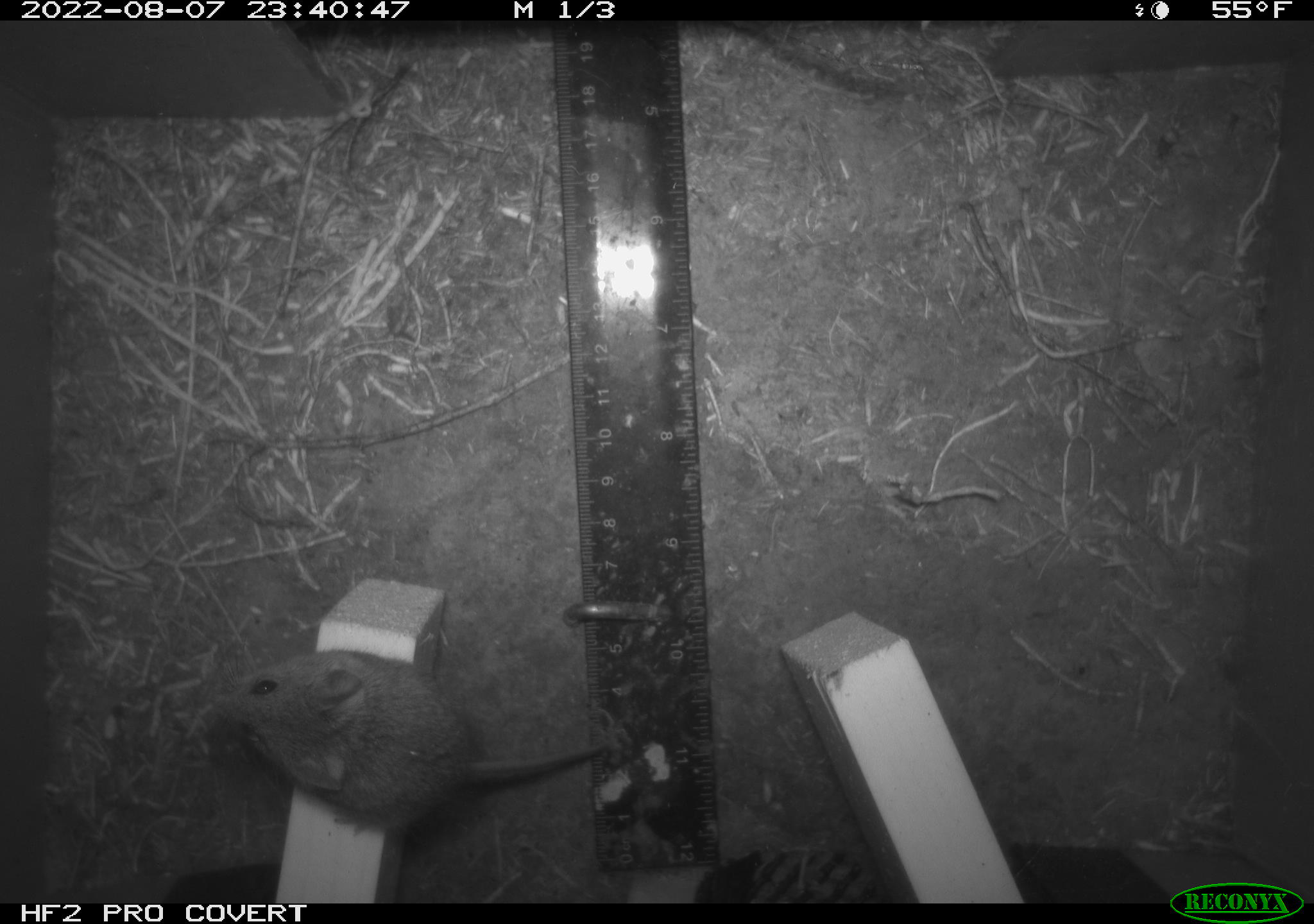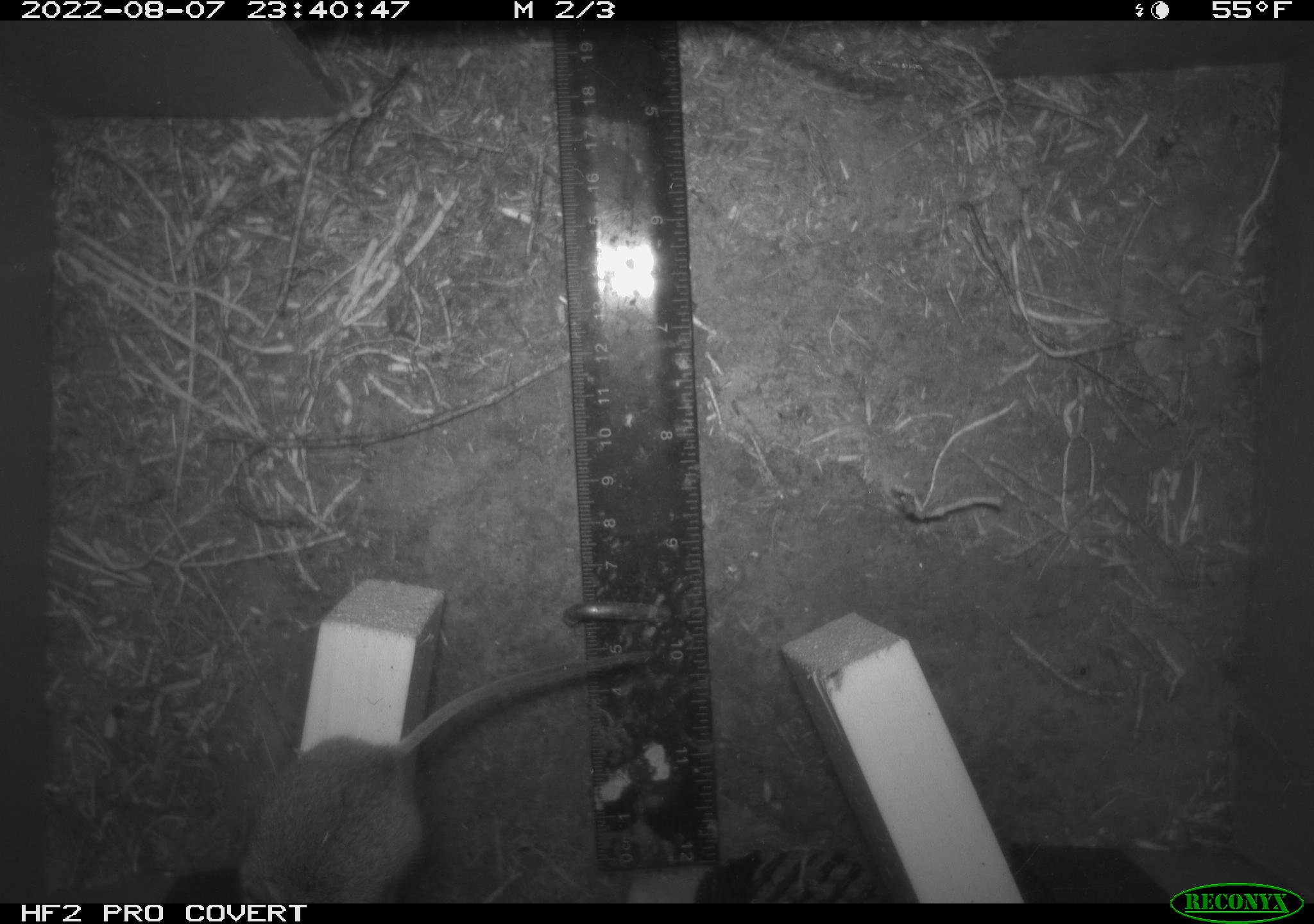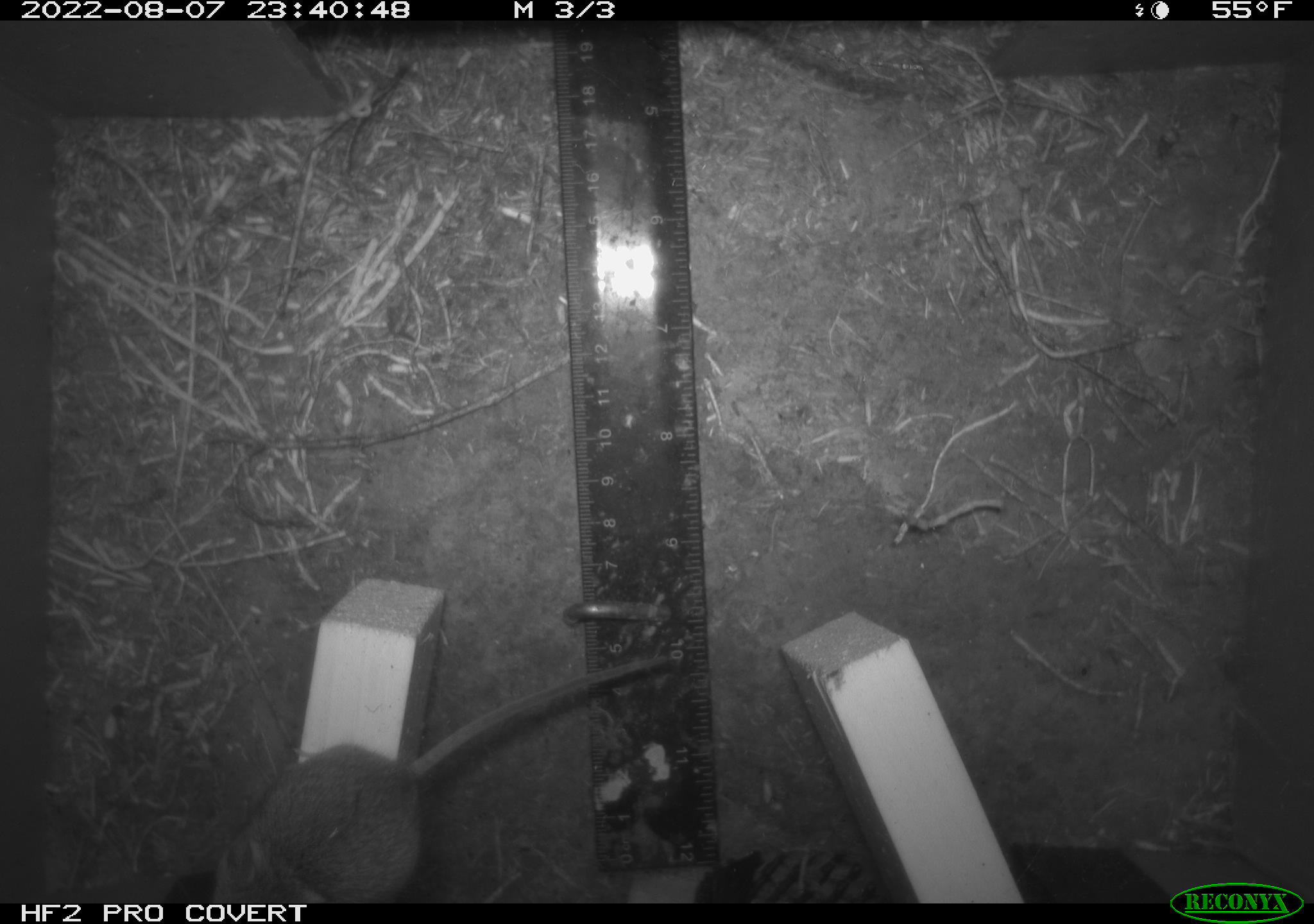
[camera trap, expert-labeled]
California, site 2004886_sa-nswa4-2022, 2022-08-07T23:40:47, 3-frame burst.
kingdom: Animalia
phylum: Chordata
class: Mammalia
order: Rodentia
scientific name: Rodentia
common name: rodent